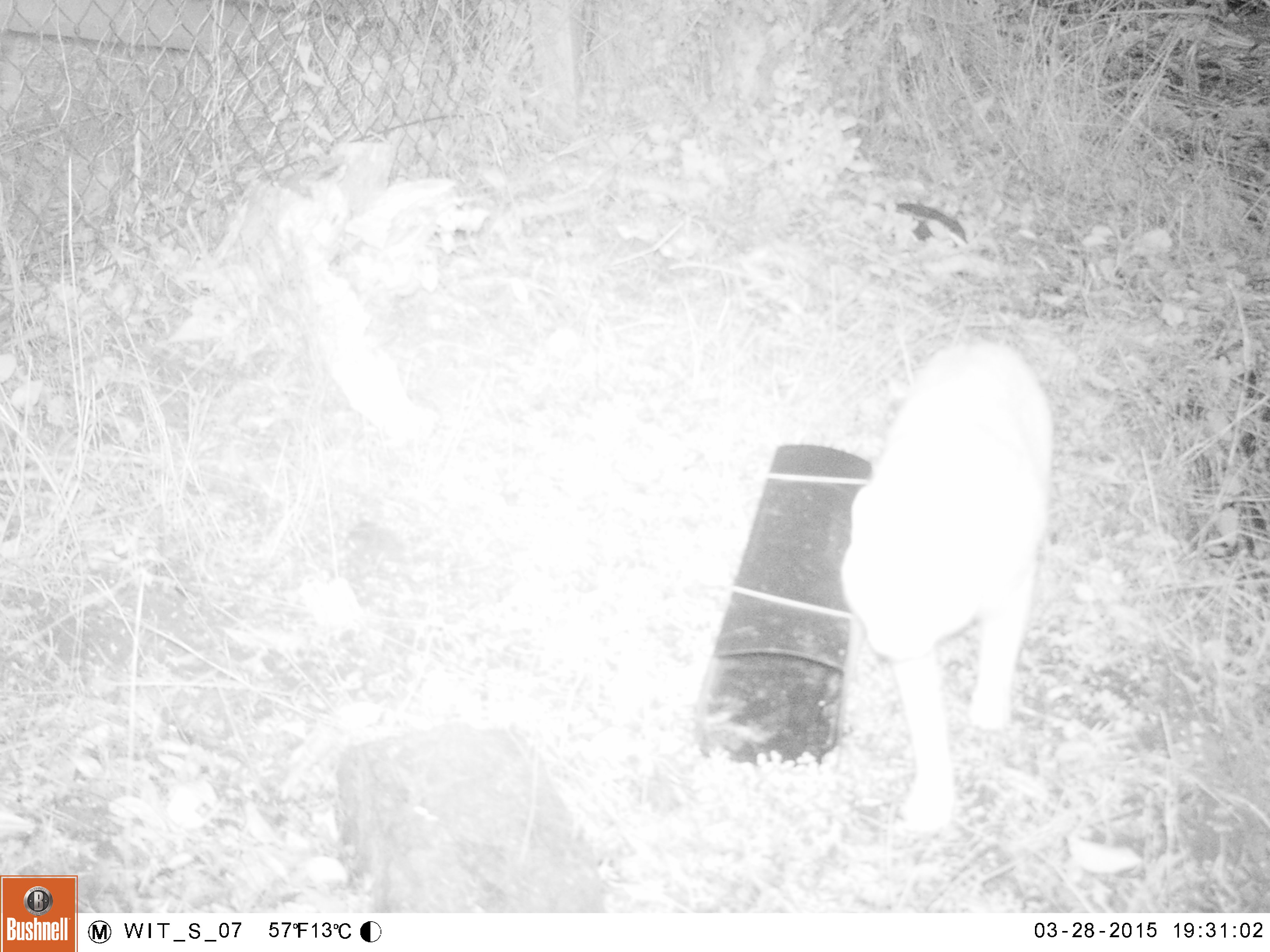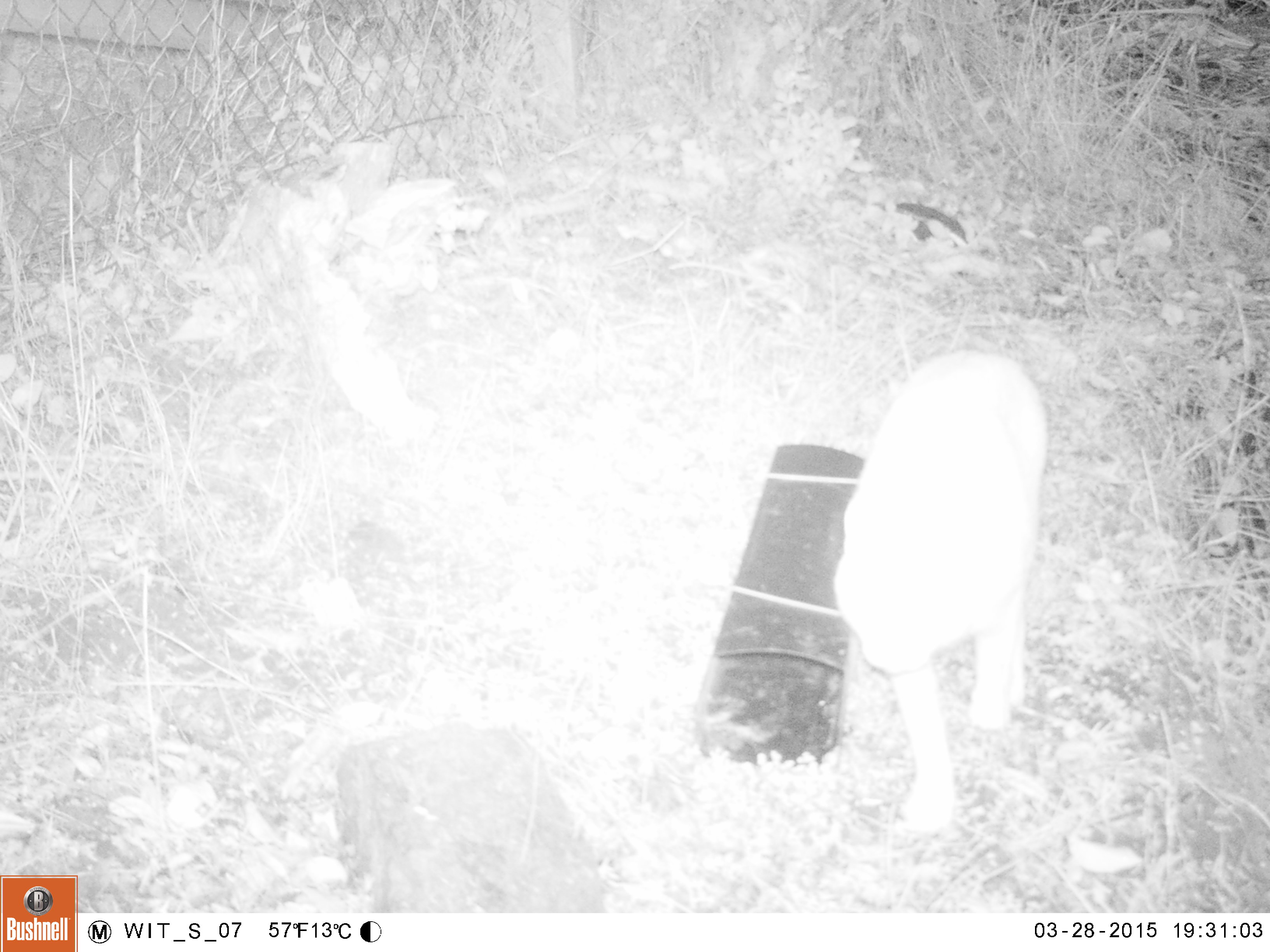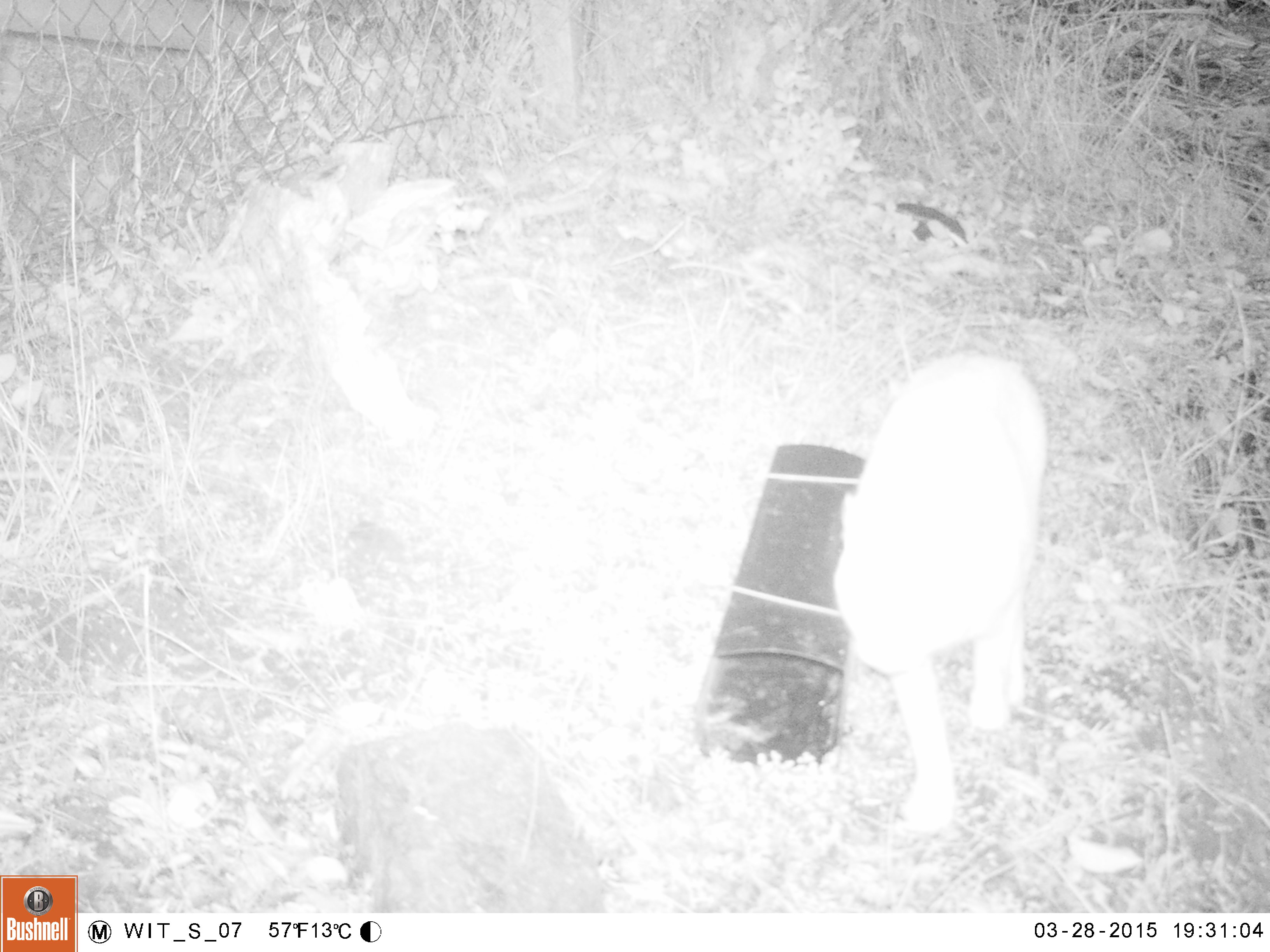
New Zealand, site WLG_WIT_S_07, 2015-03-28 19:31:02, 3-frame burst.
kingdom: Animalia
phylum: Chordata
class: Mammalia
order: Carnivora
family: Felidae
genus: Felis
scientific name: Felis catus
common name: domestic cat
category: cat